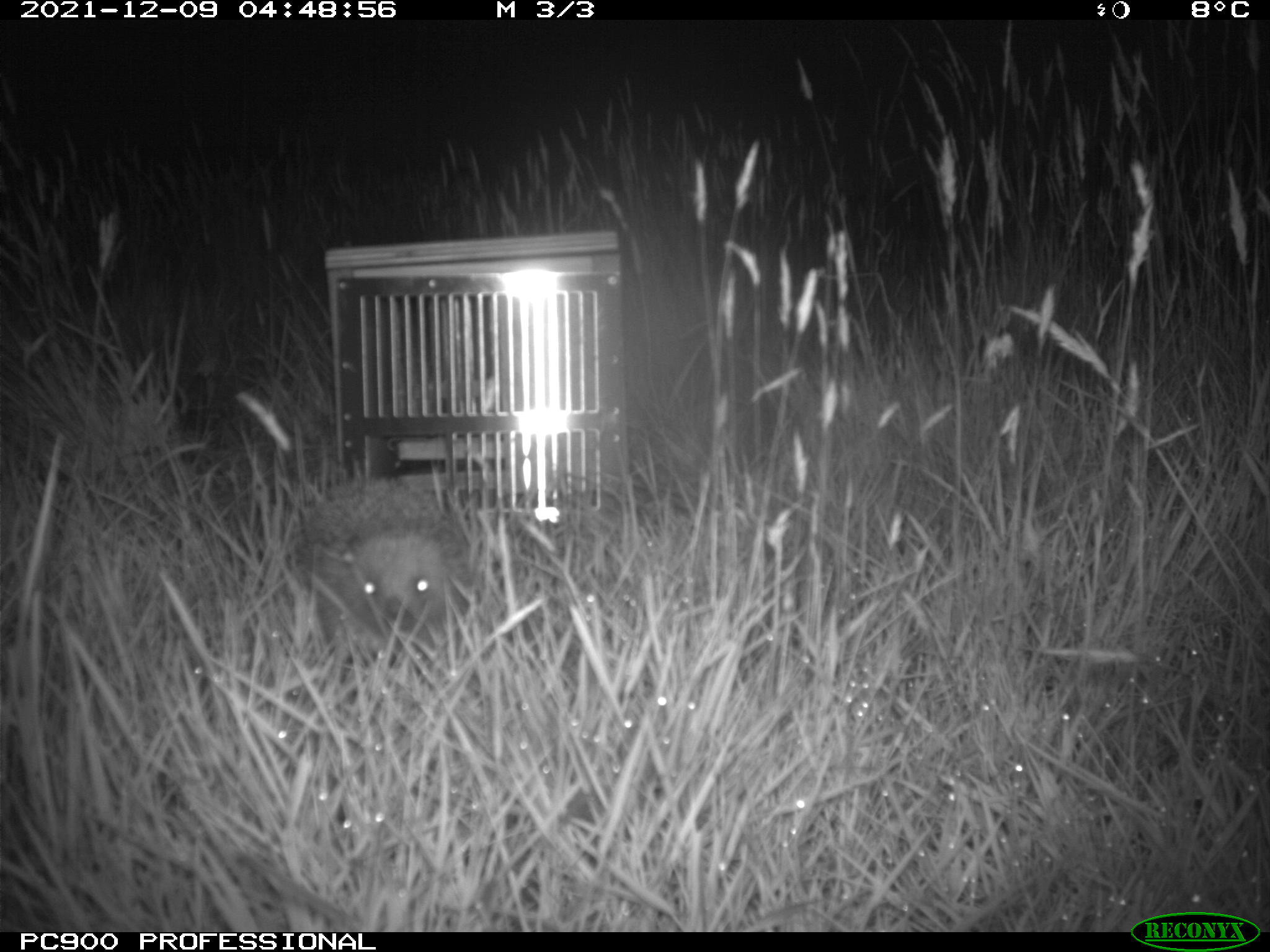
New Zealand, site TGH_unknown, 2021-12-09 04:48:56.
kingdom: Animalia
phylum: Chordata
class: Mammalia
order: Eulipotyphla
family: Erinaceidae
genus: Erinaceus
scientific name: Erinaceus europaeus europaeus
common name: european hedgehog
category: hedgehog